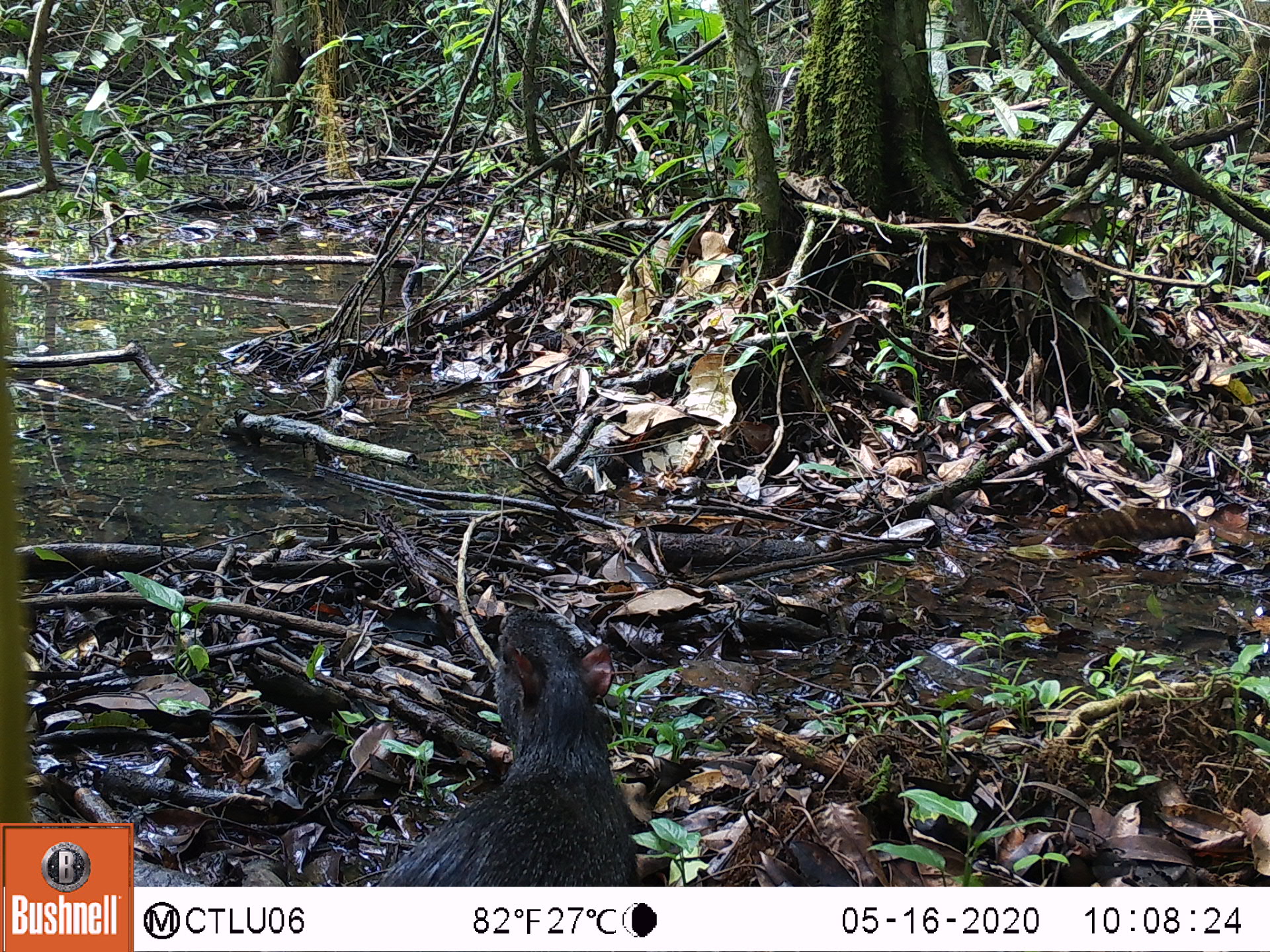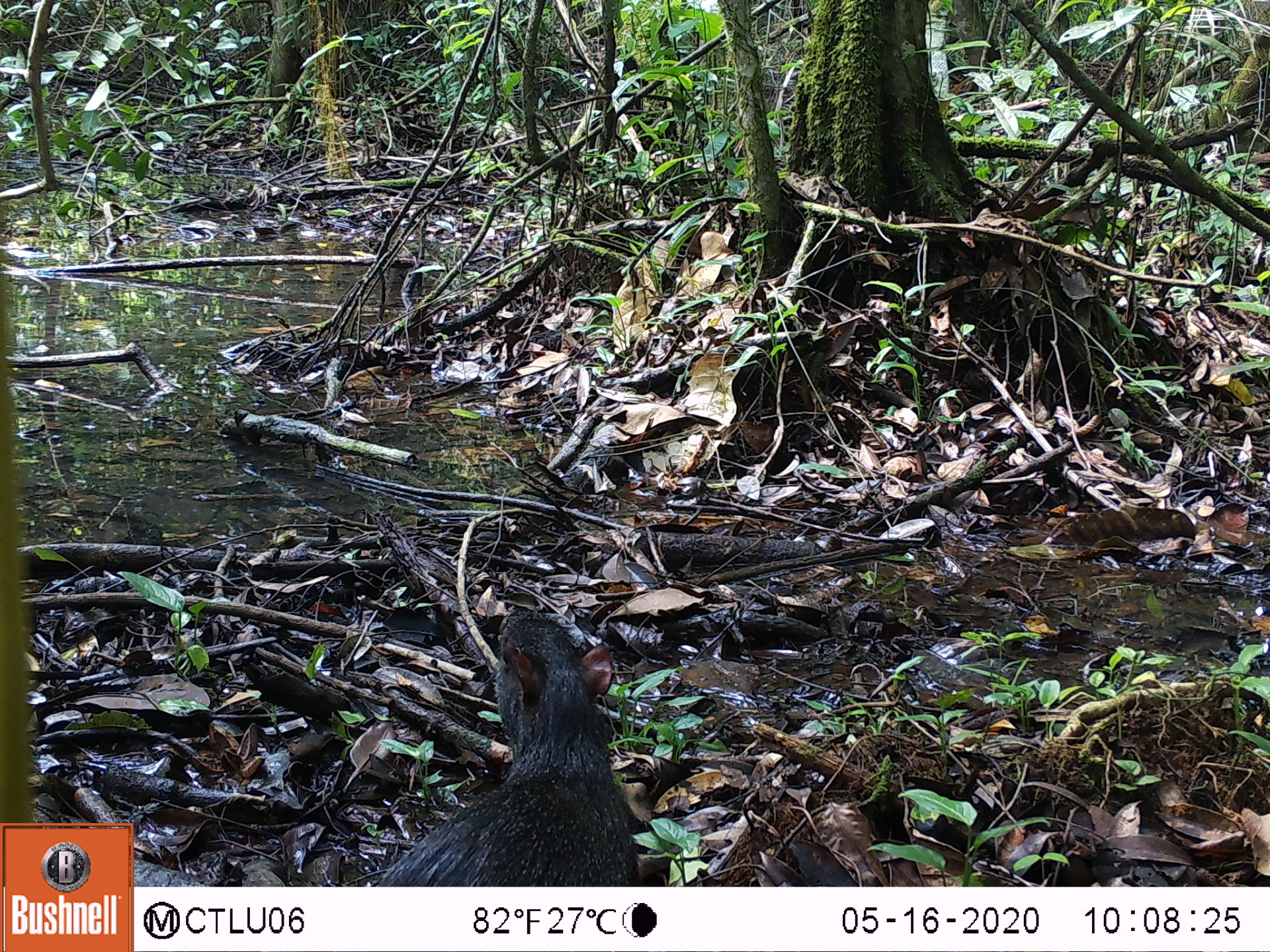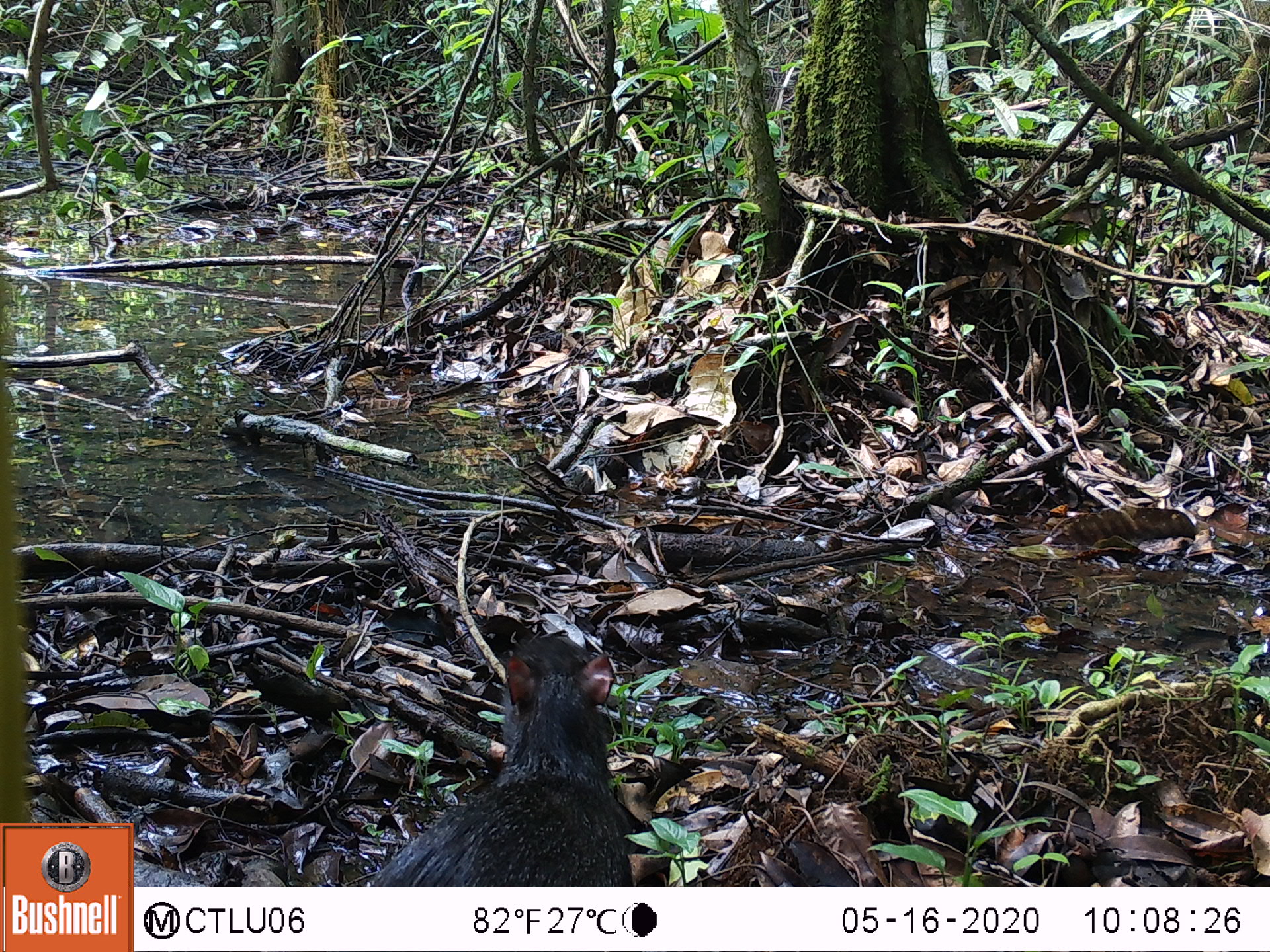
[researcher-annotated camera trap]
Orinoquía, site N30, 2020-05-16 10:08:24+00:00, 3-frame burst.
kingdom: Animalia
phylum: Chordata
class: Mammalia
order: Rodentia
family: Dasyproctidae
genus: Dasyprocta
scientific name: Dasyprocta fuliginosa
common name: black agouti